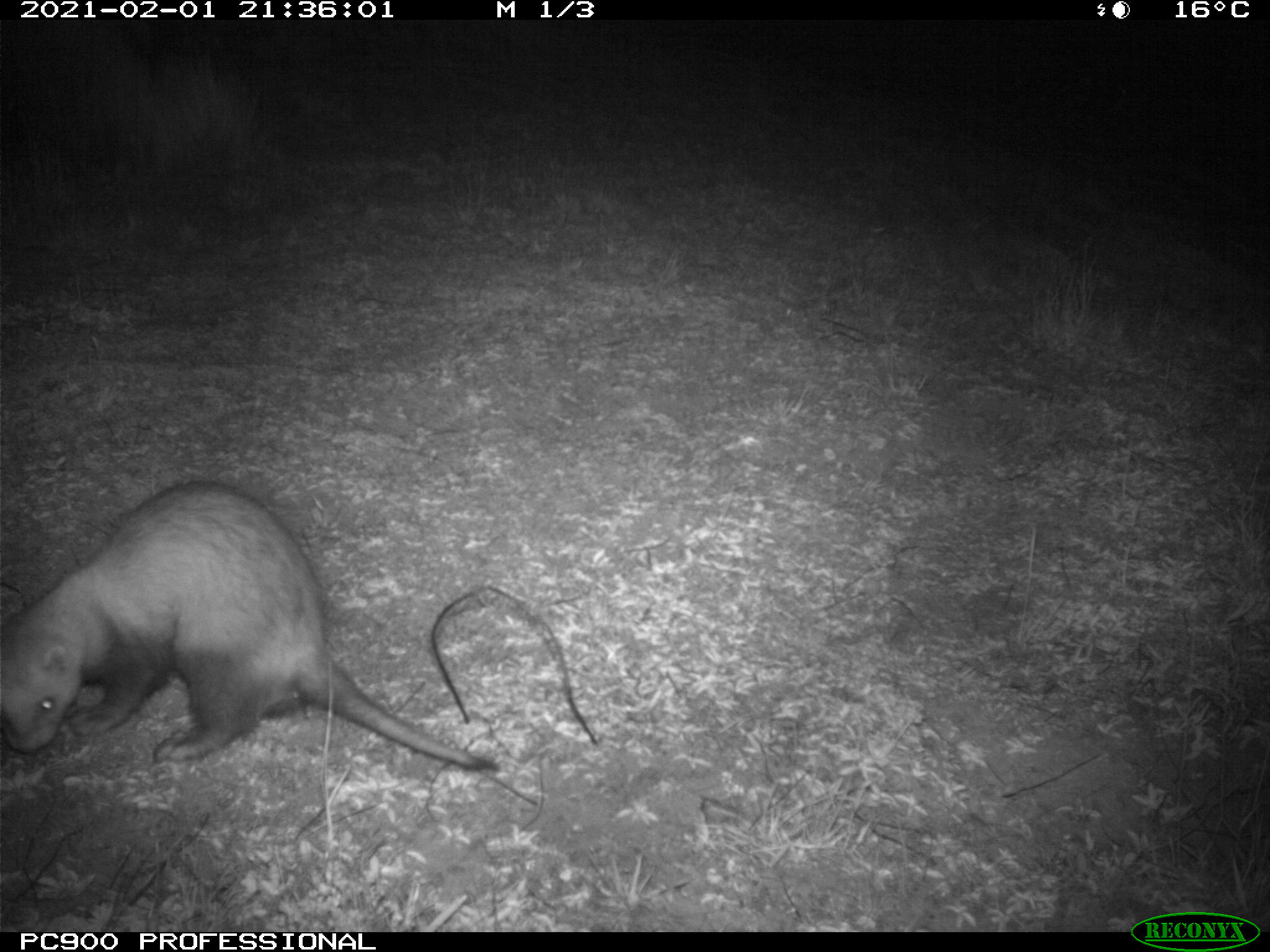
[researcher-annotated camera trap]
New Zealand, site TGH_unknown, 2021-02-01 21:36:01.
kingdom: Animalia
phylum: Chordata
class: Mammalia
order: Carnivora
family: Mustelidae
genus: Mustela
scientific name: Mustela furo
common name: ferret